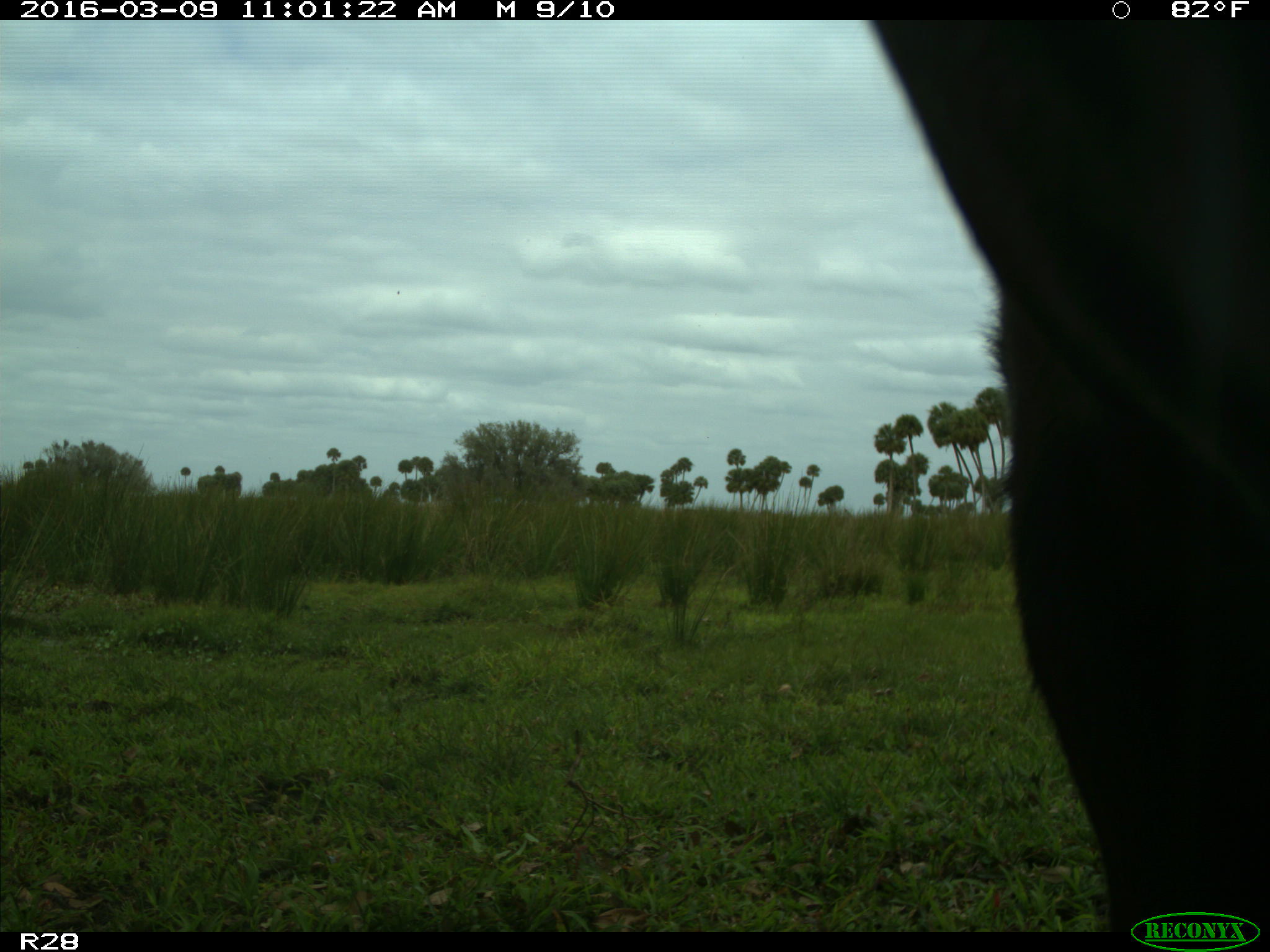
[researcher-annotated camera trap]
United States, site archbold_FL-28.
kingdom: Animalia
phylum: Chordata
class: Mammalia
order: Artiodactyla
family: Bovidae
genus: Bos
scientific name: Bos taurus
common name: domestic cow